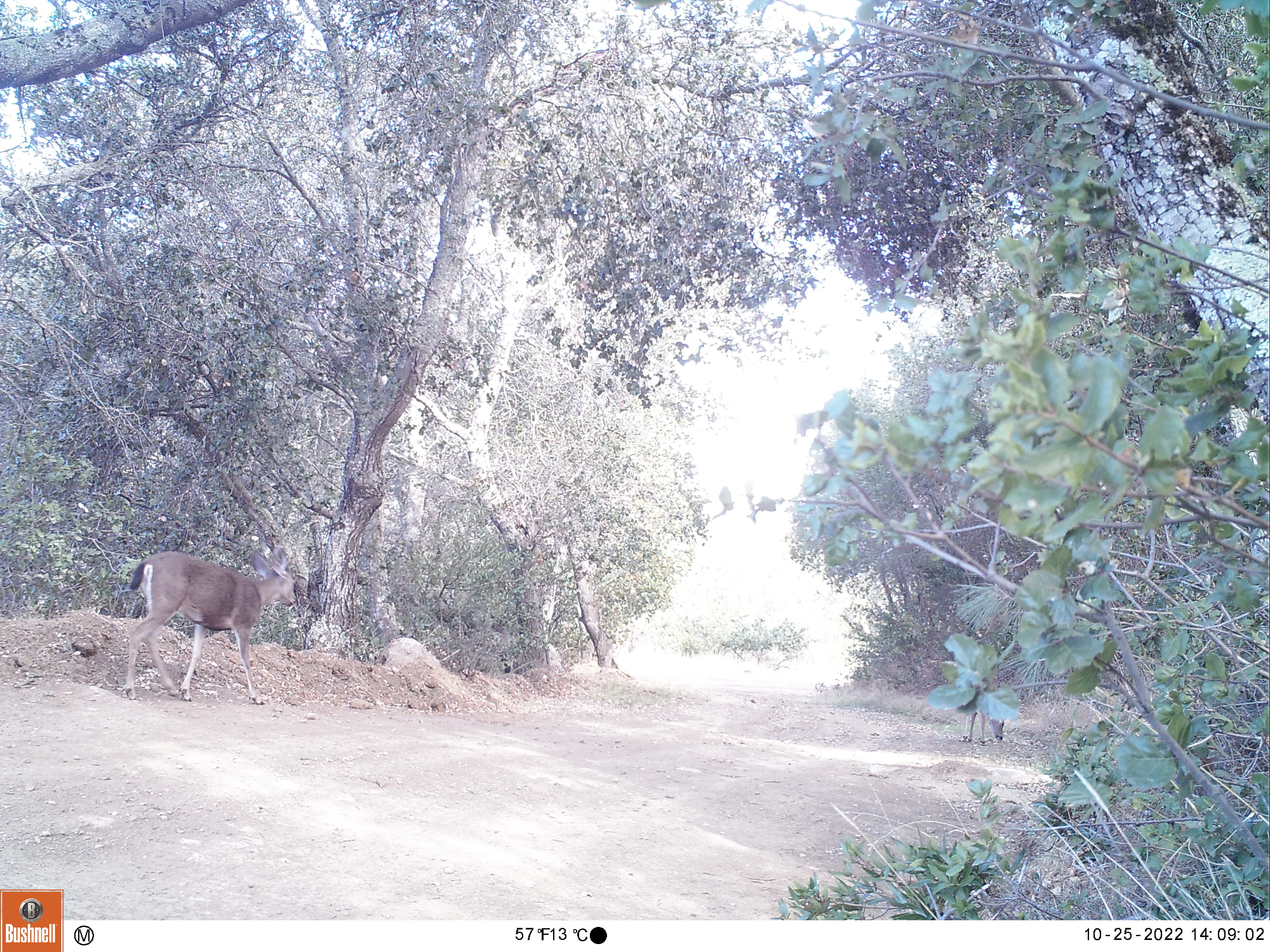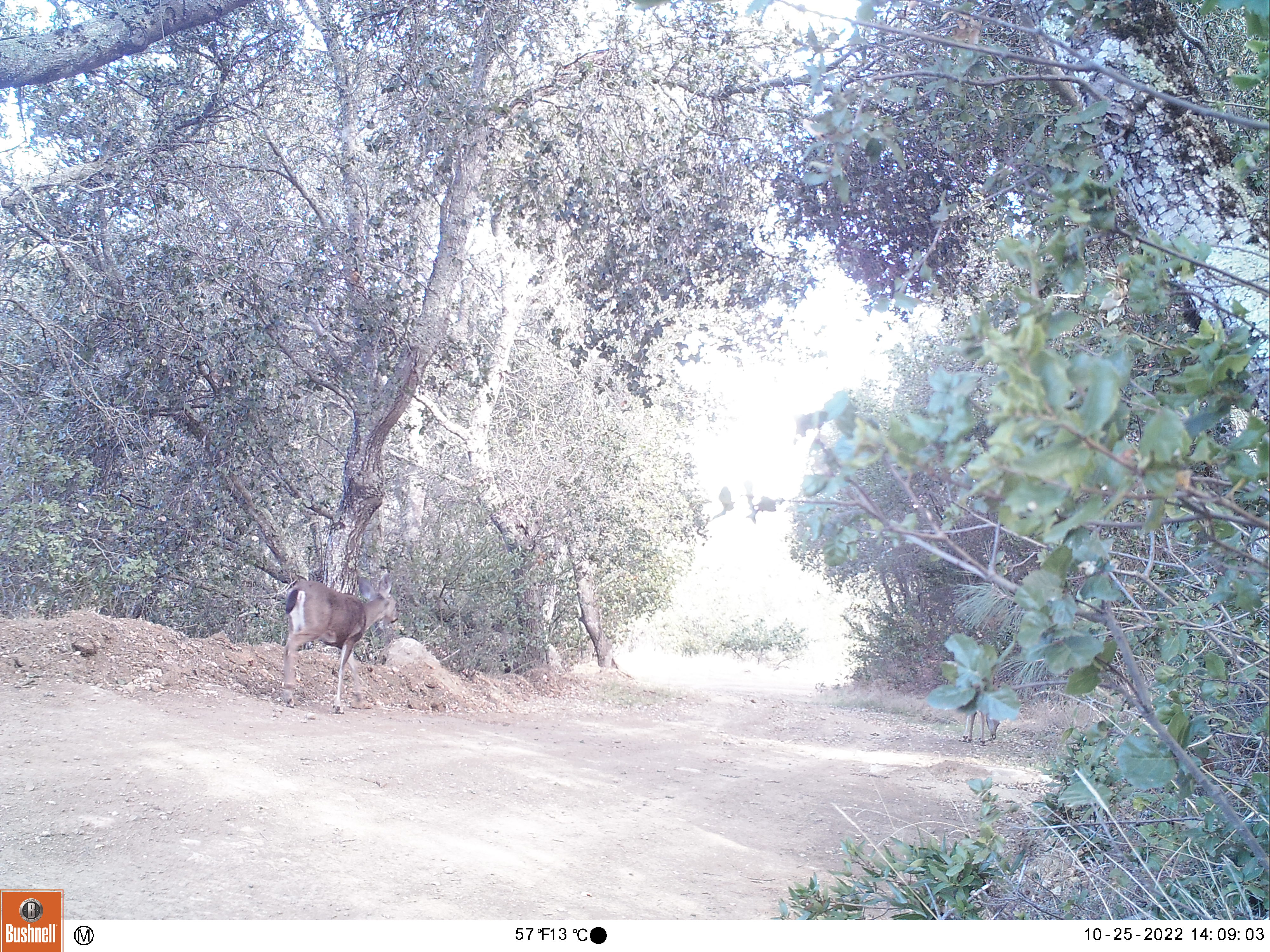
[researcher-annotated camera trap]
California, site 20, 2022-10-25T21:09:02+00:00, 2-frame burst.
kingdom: Animalia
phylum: Chordata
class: Mammalia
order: Artiodactyla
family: Cervidae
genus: Odocoileus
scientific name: Odocoileus hemionus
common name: mule deer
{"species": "mule deer (Odocoileus hemionus)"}